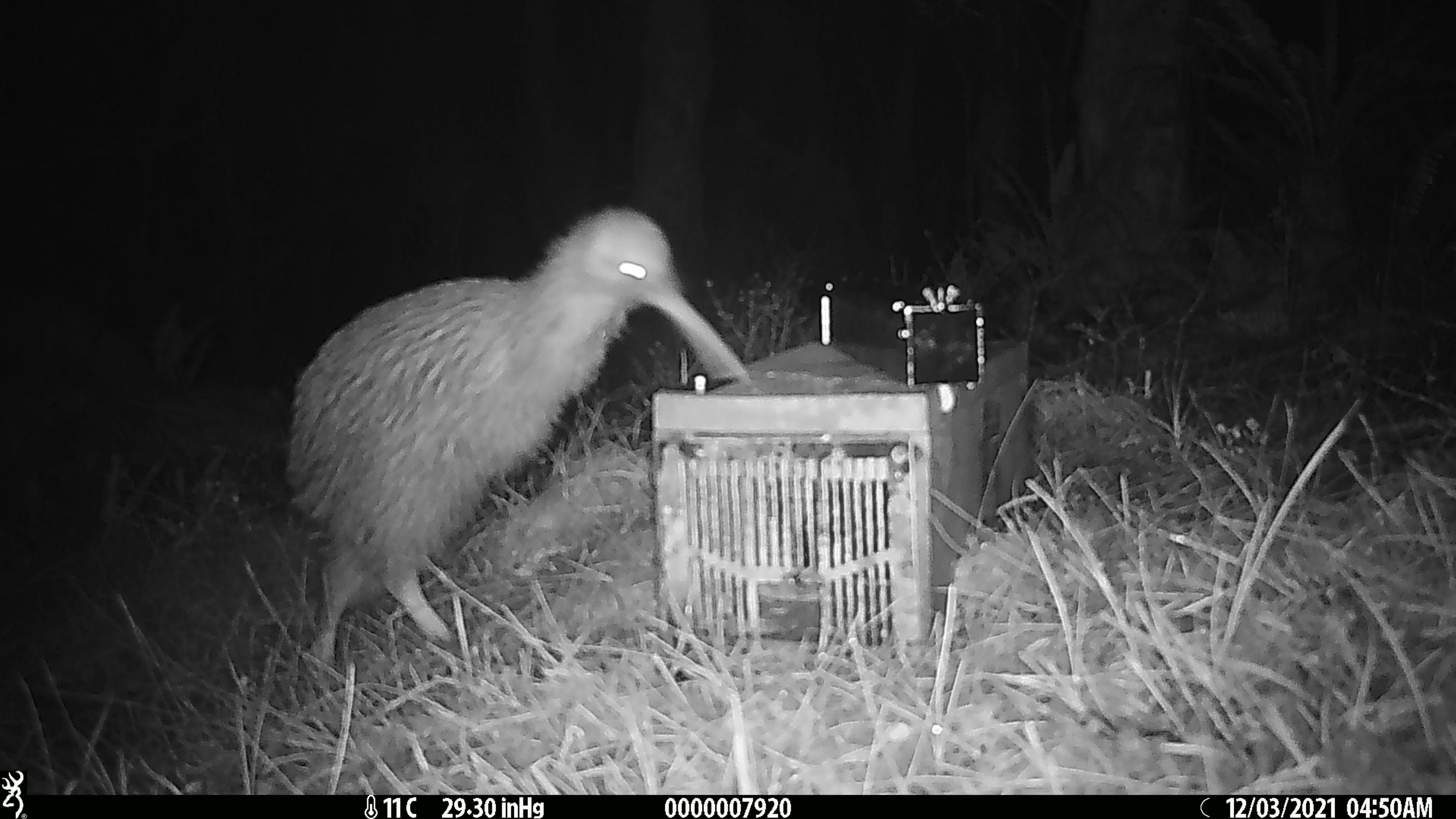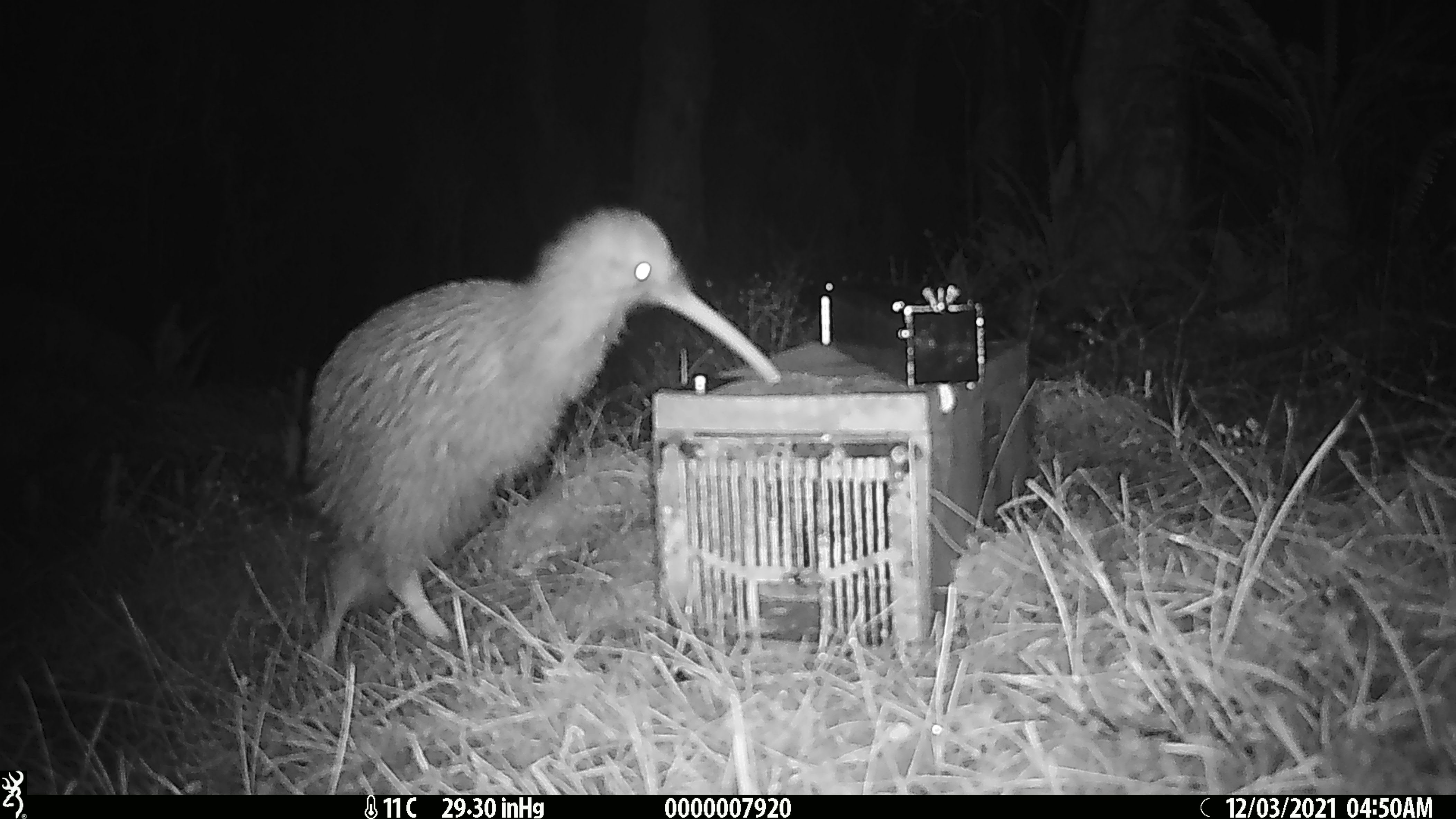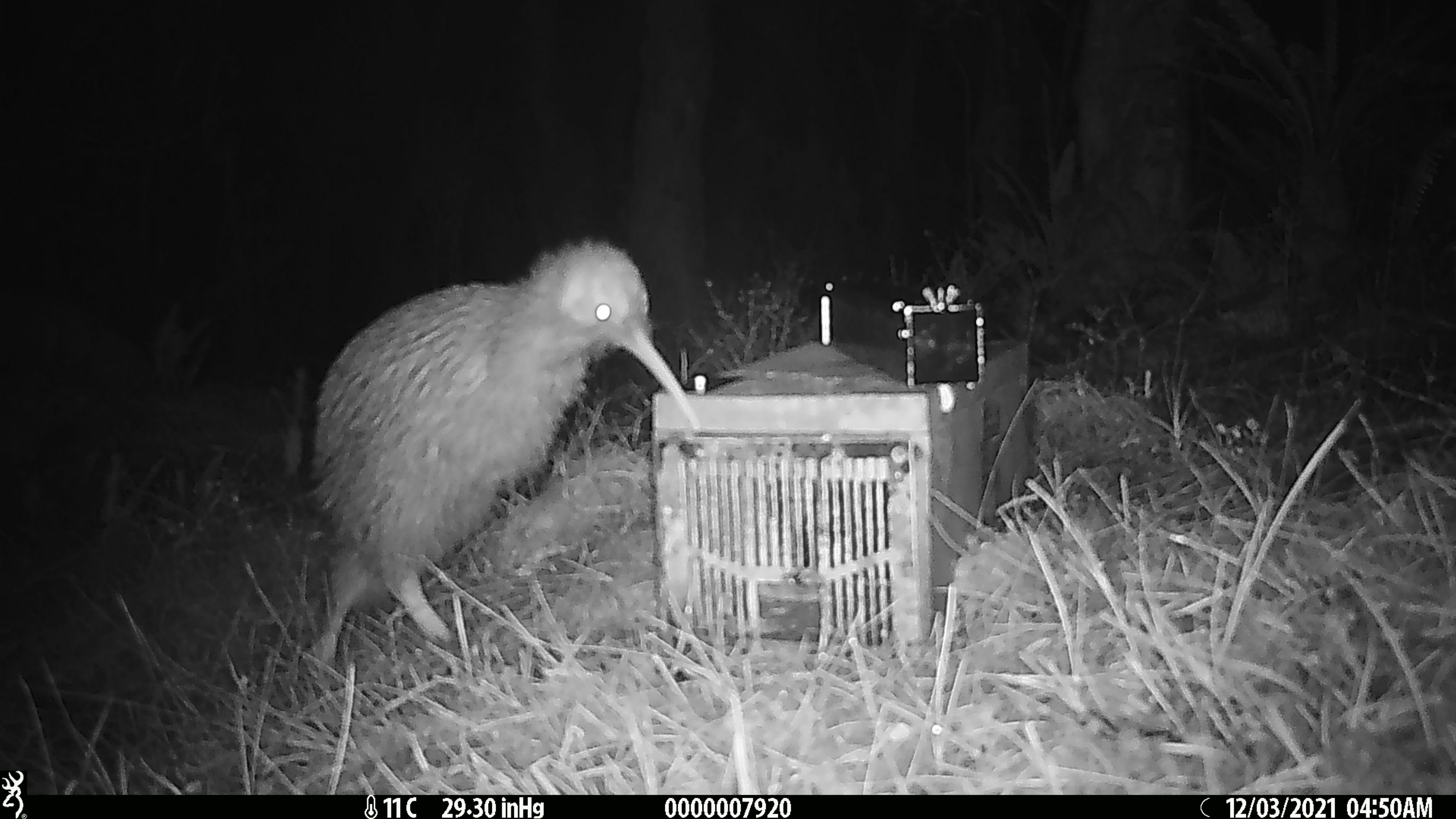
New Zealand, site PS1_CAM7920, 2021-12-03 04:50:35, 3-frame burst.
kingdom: Animalia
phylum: Chordata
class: Aves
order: Apterygiformes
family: Apterygidae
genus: Apteryx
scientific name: Apteryx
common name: kiwi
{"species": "kiwi (Apteryx)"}